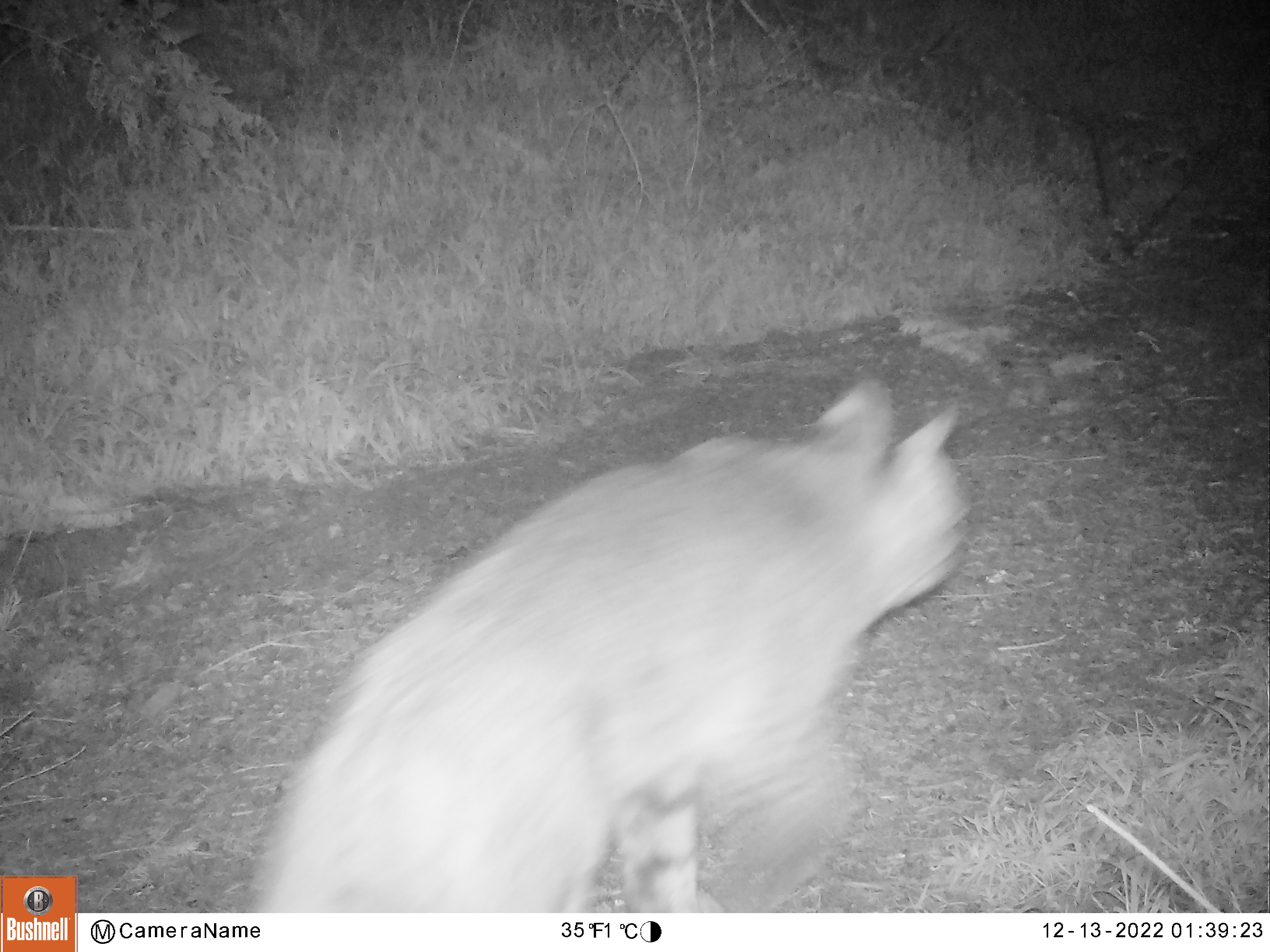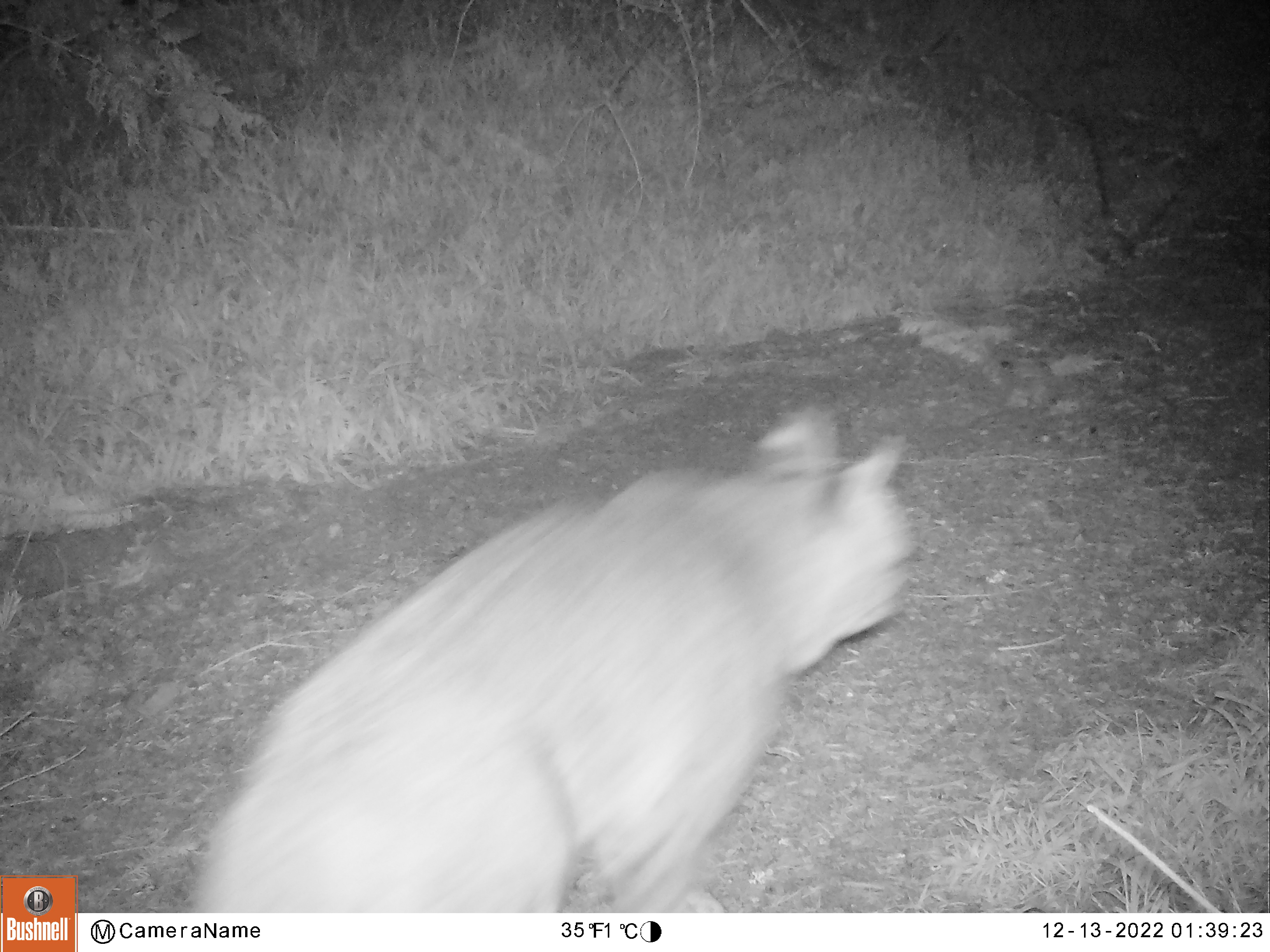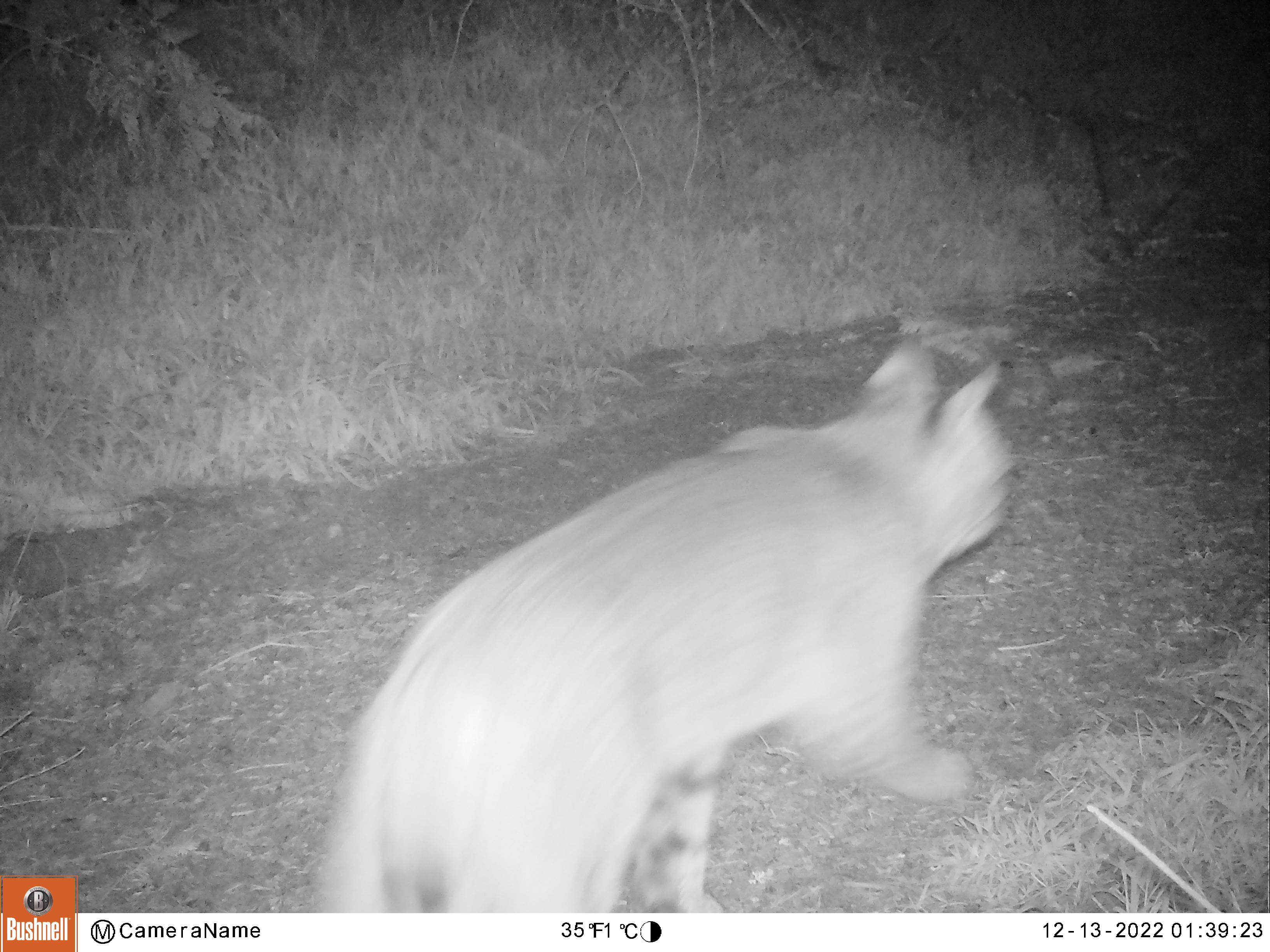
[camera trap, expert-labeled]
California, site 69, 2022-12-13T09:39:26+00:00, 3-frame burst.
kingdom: Animalia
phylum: Chordata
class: Mammalia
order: Carnivora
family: Felidae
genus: Lynx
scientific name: Lynx rufus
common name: bobcat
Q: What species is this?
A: Bobcat (Lynx rufus).